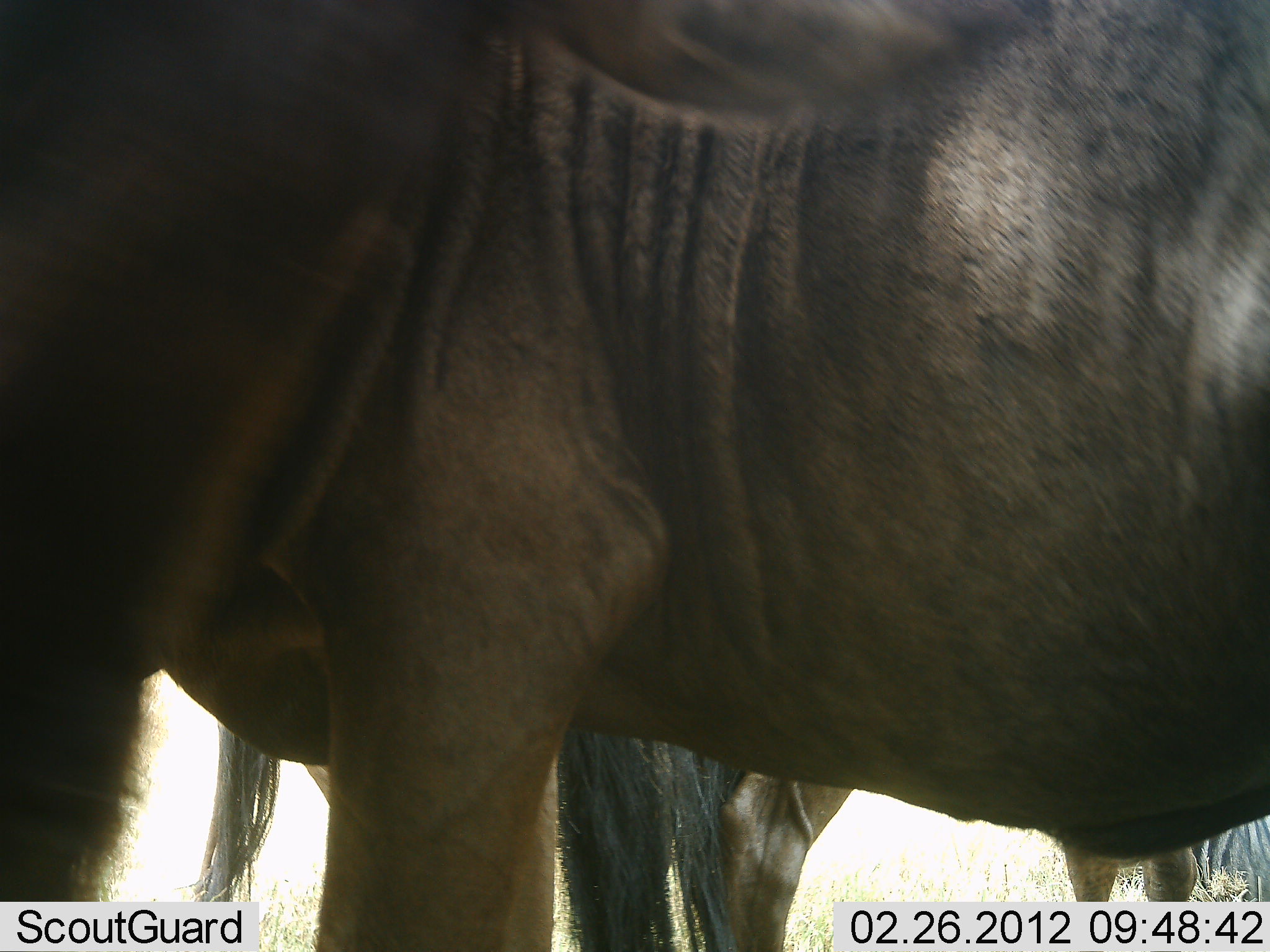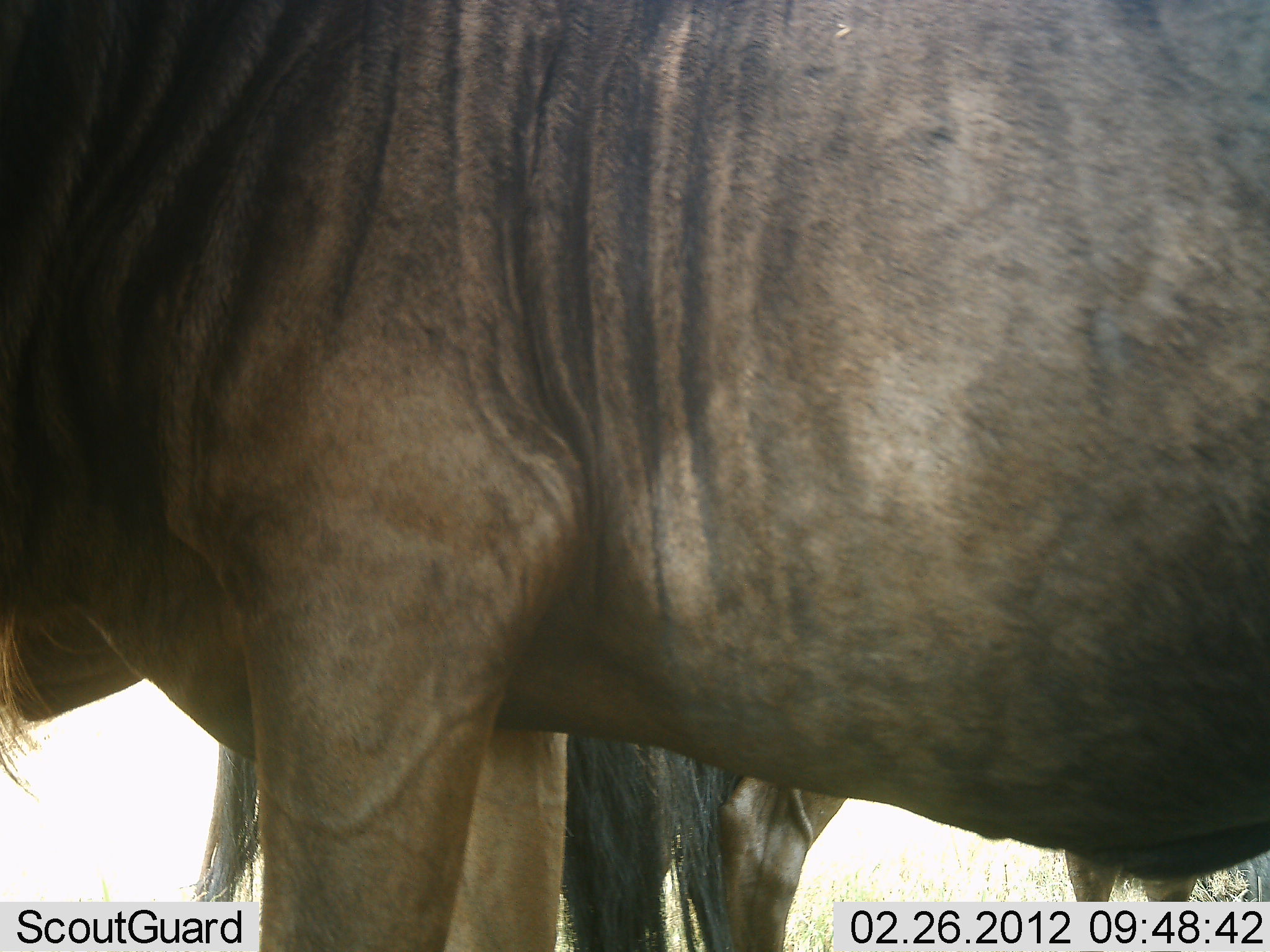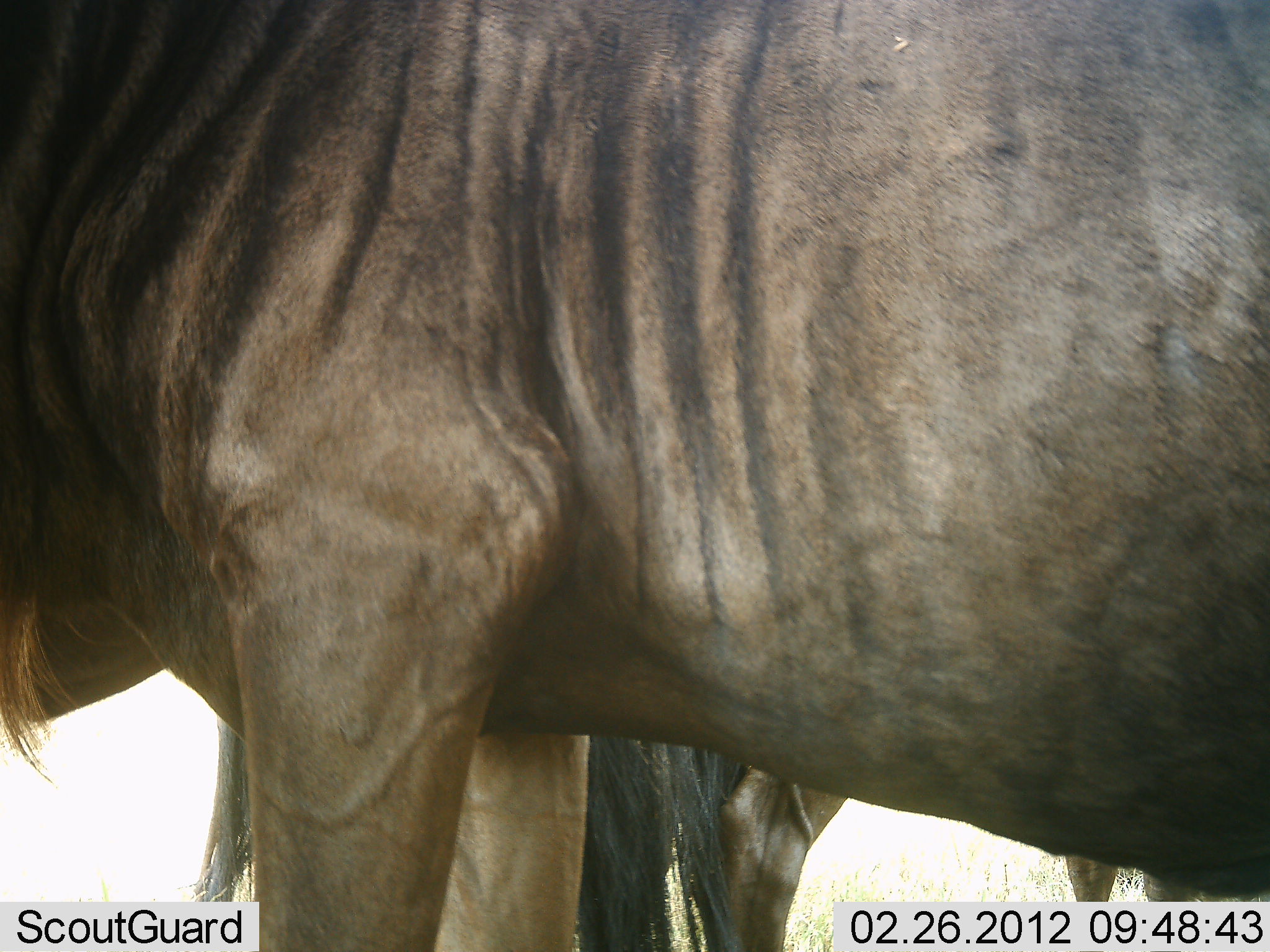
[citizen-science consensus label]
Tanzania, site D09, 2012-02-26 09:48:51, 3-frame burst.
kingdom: Animalia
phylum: Chordata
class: Mammalia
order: Artiodactyla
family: Bovidae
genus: Connochaetes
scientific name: Connochaetes taurinus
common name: blue wildebeest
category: wildebeest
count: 2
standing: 100%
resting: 5%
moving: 0%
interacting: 0%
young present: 0%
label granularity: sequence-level